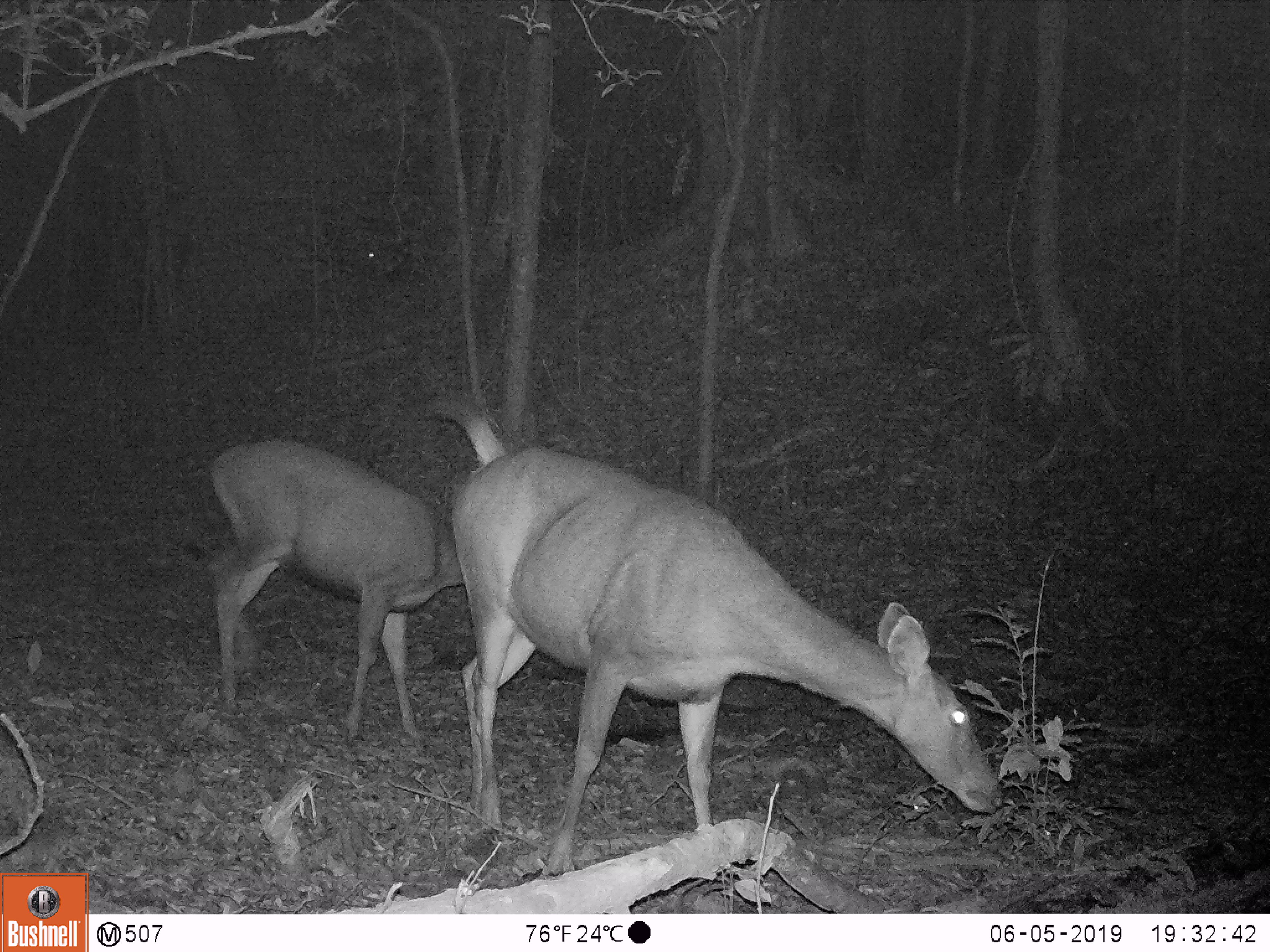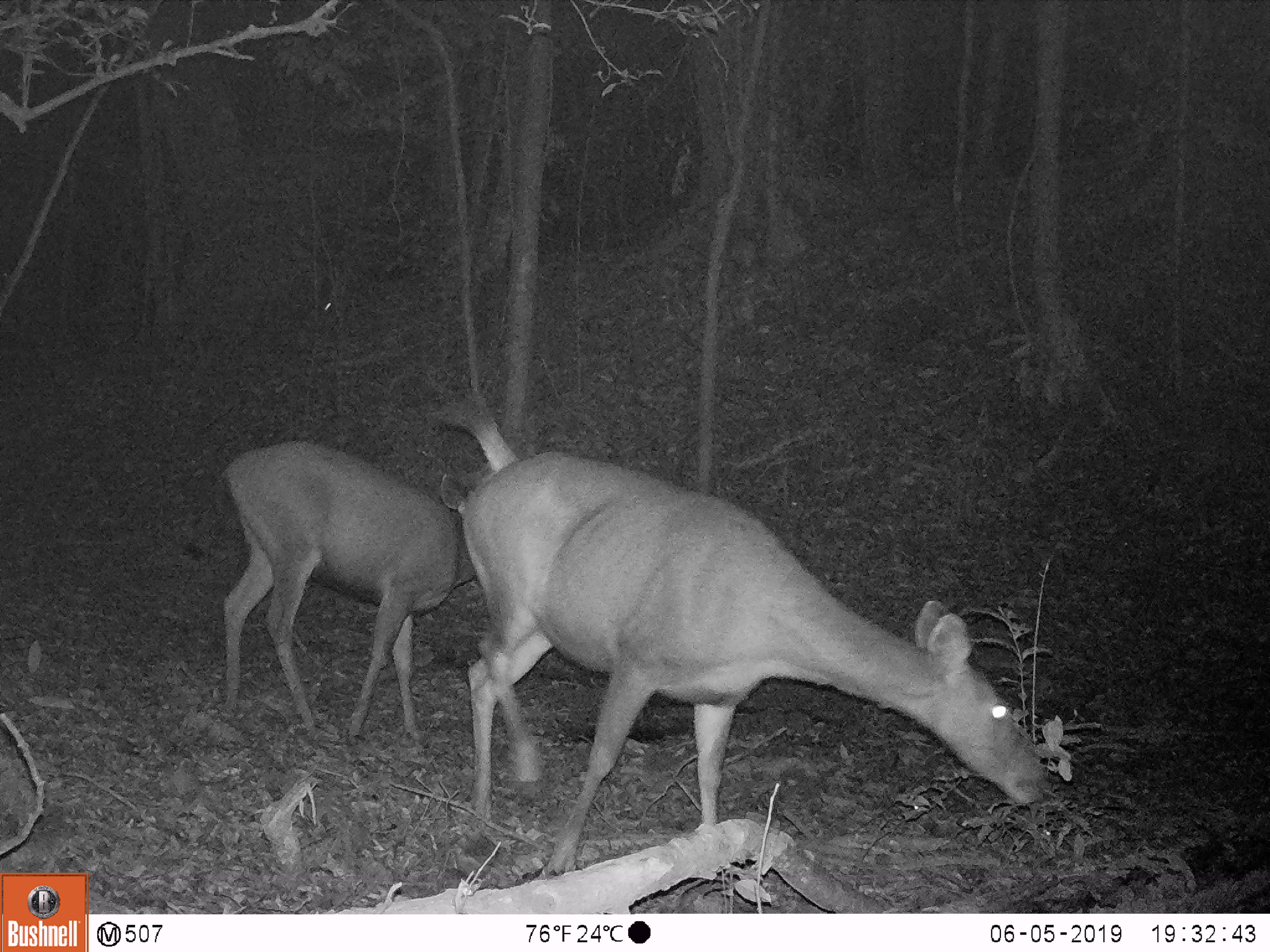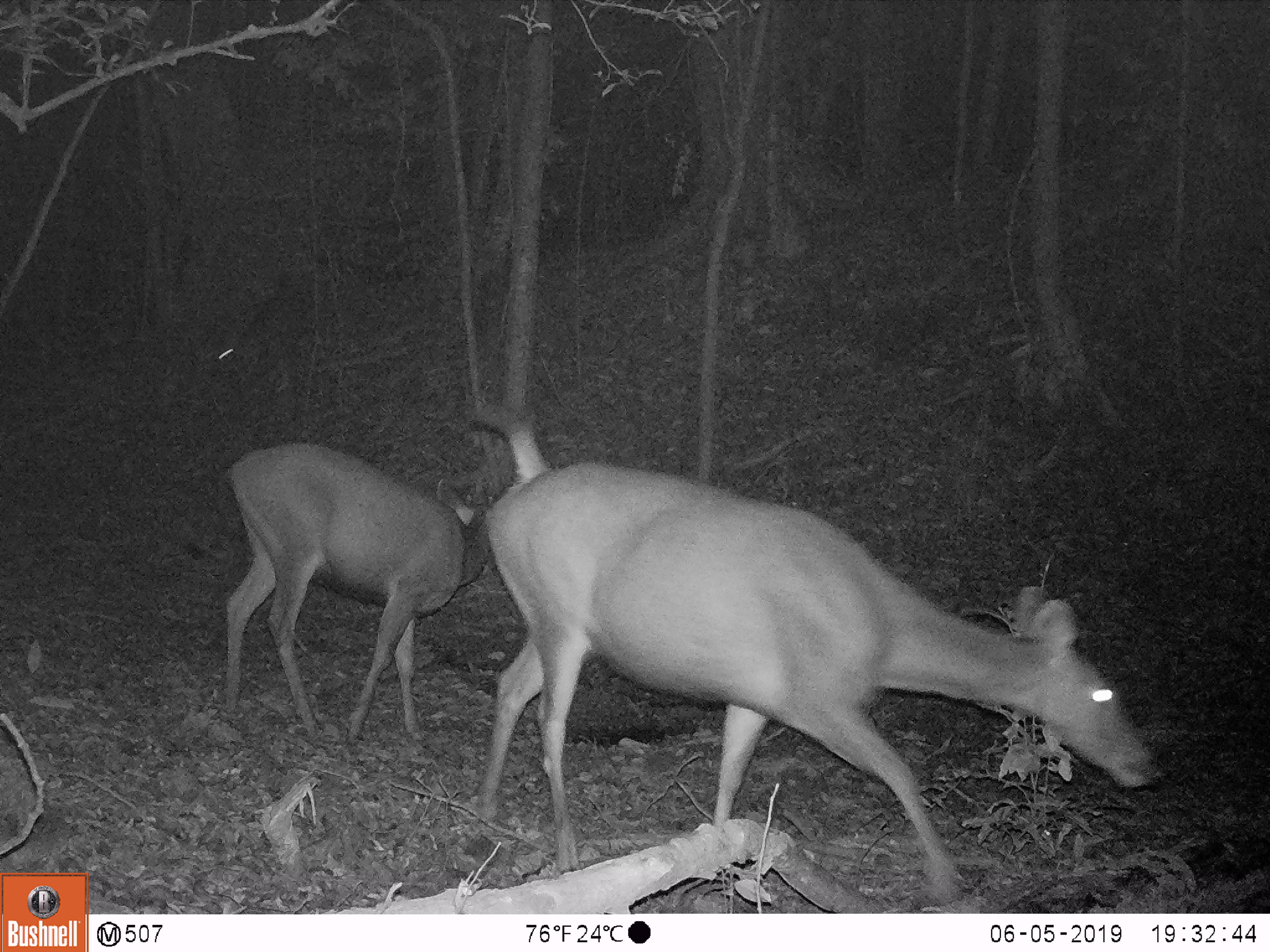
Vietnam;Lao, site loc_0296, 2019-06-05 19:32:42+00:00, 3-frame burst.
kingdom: Animalia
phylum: Chordata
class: Mammalia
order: Artiodactyla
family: Cervidae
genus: Rusa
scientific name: Rusa unicolor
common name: sambar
Sambar (Rusa unicolor). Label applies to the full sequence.